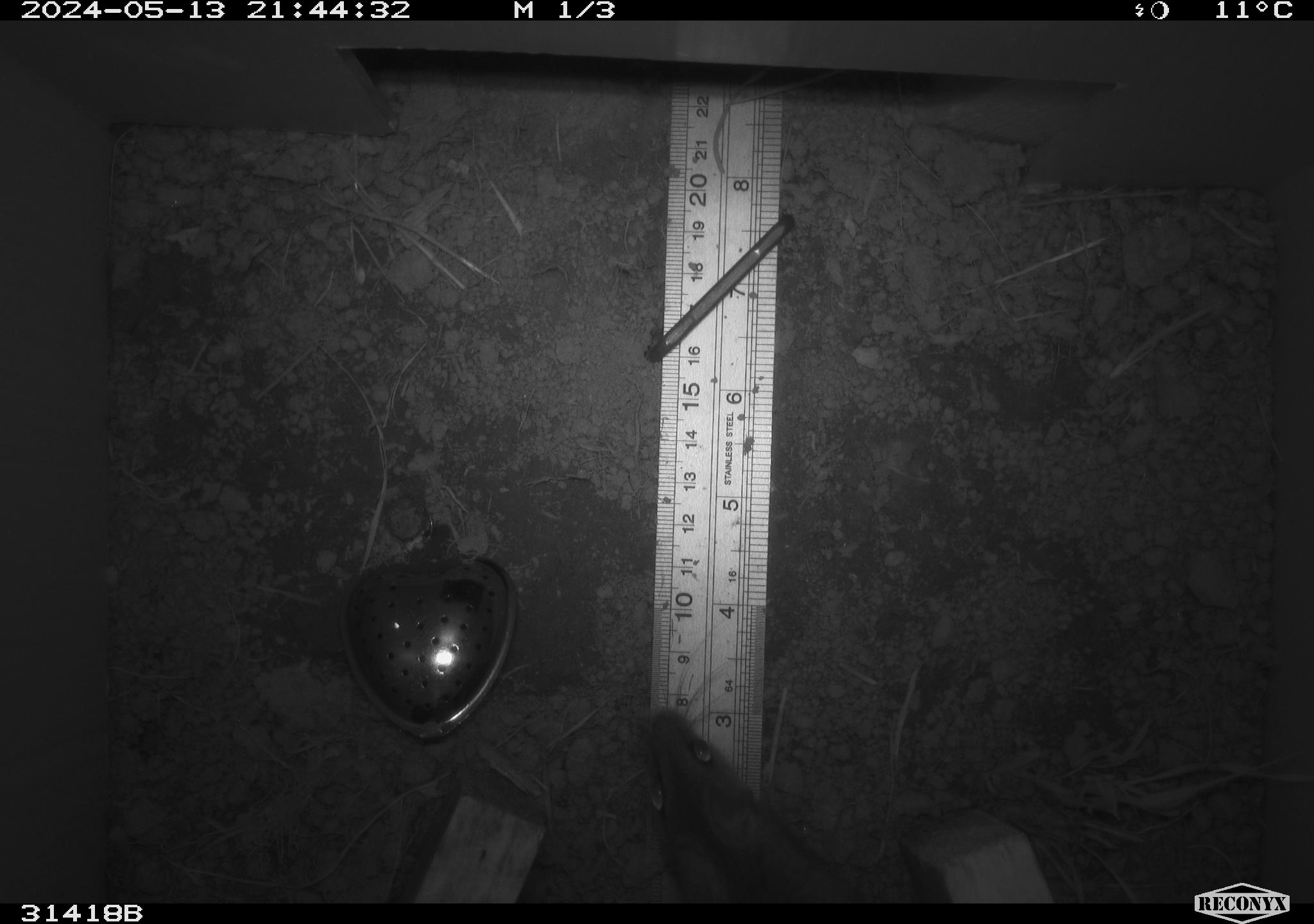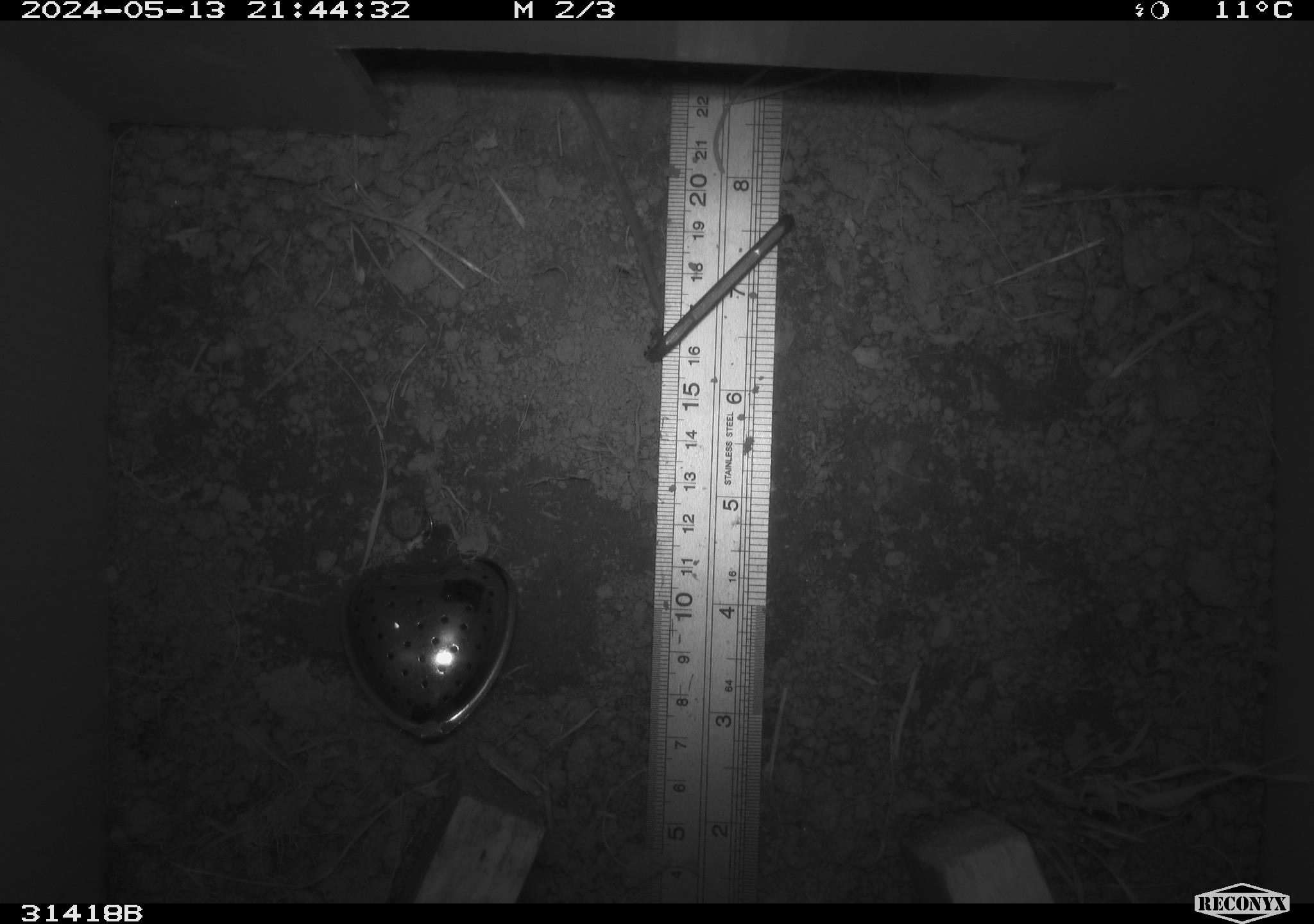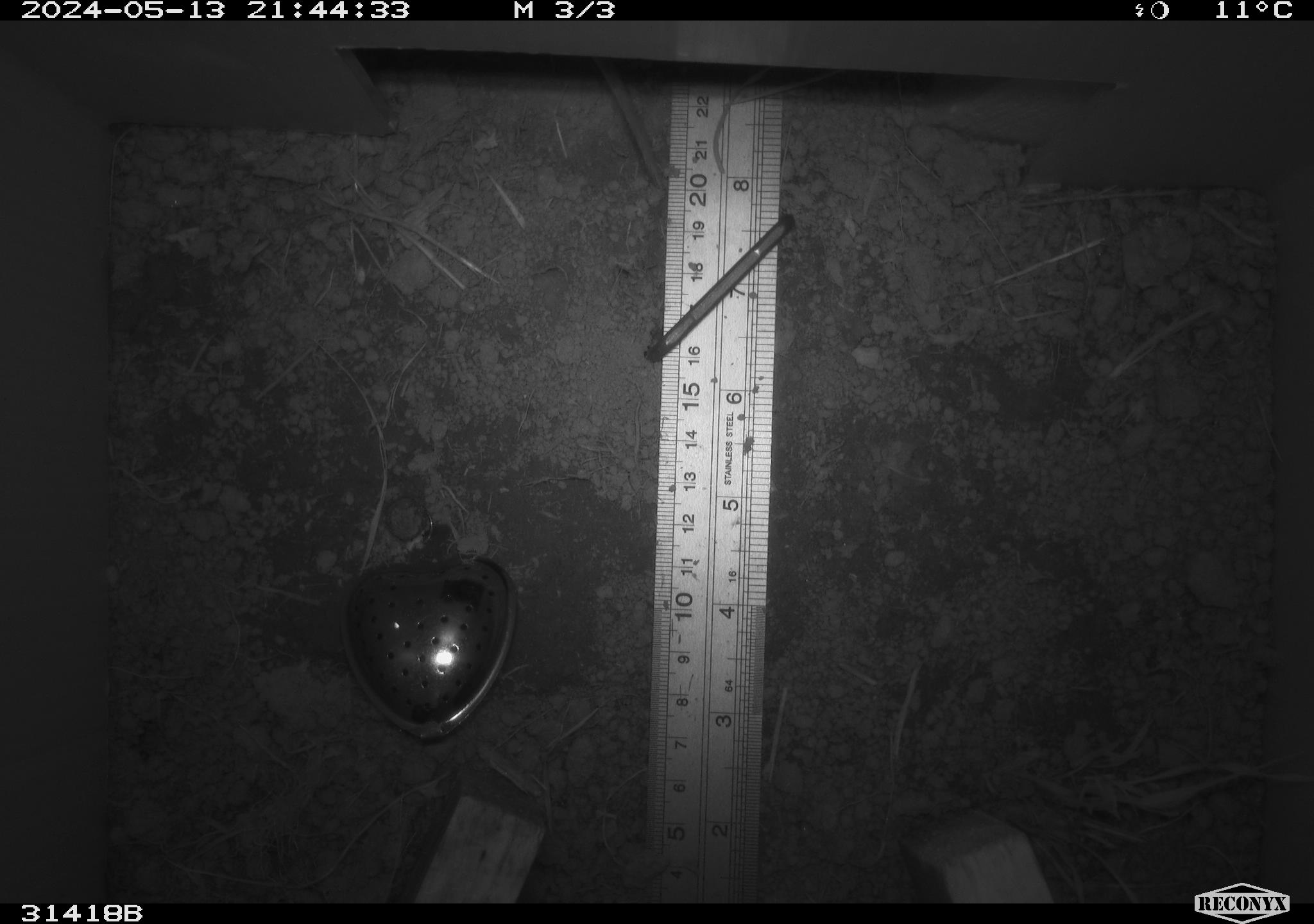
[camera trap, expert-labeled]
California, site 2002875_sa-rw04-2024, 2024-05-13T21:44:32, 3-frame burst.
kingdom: Animalia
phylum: Chordata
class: Mammalia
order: Rodentia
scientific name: Rodentia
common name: rodent